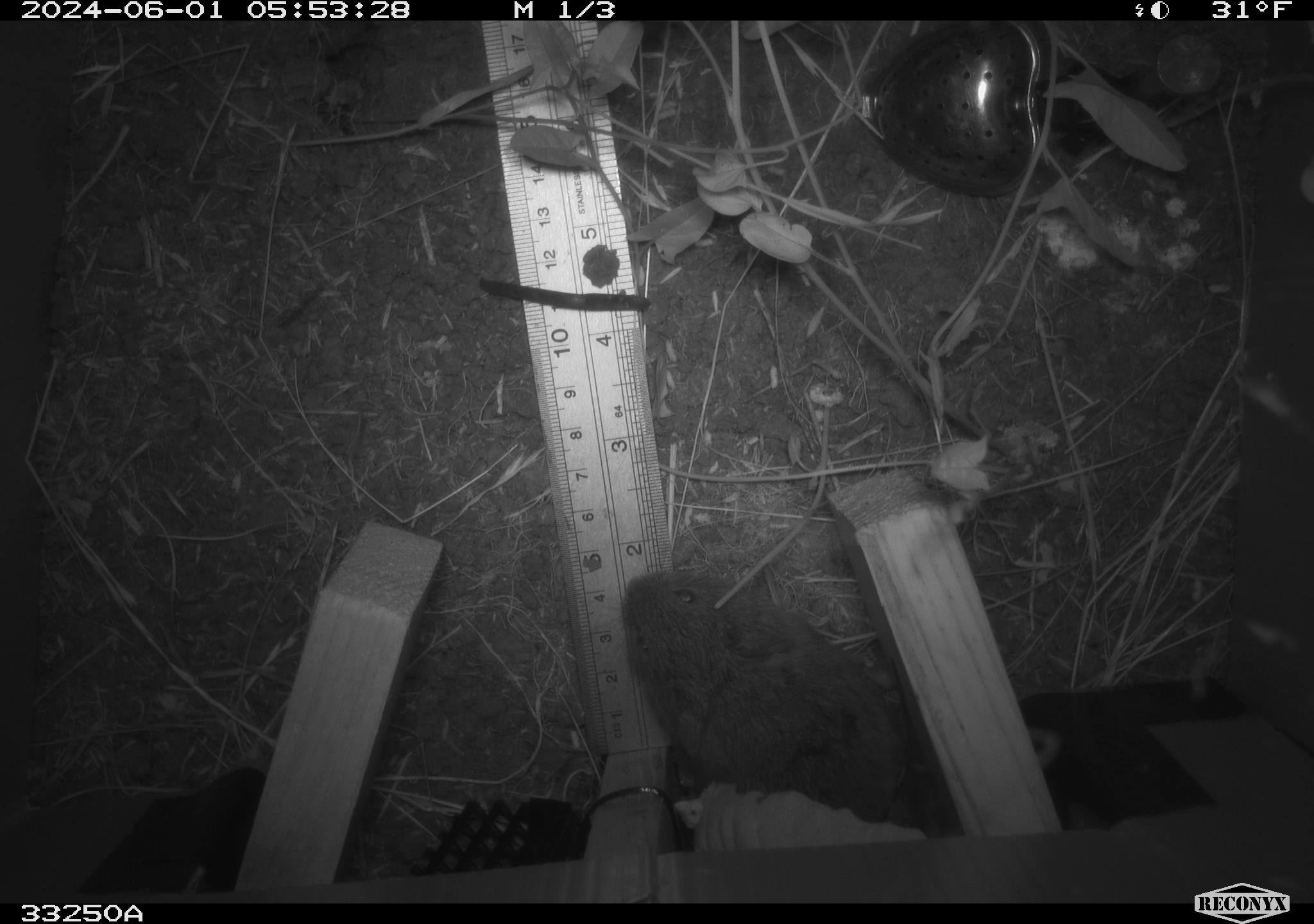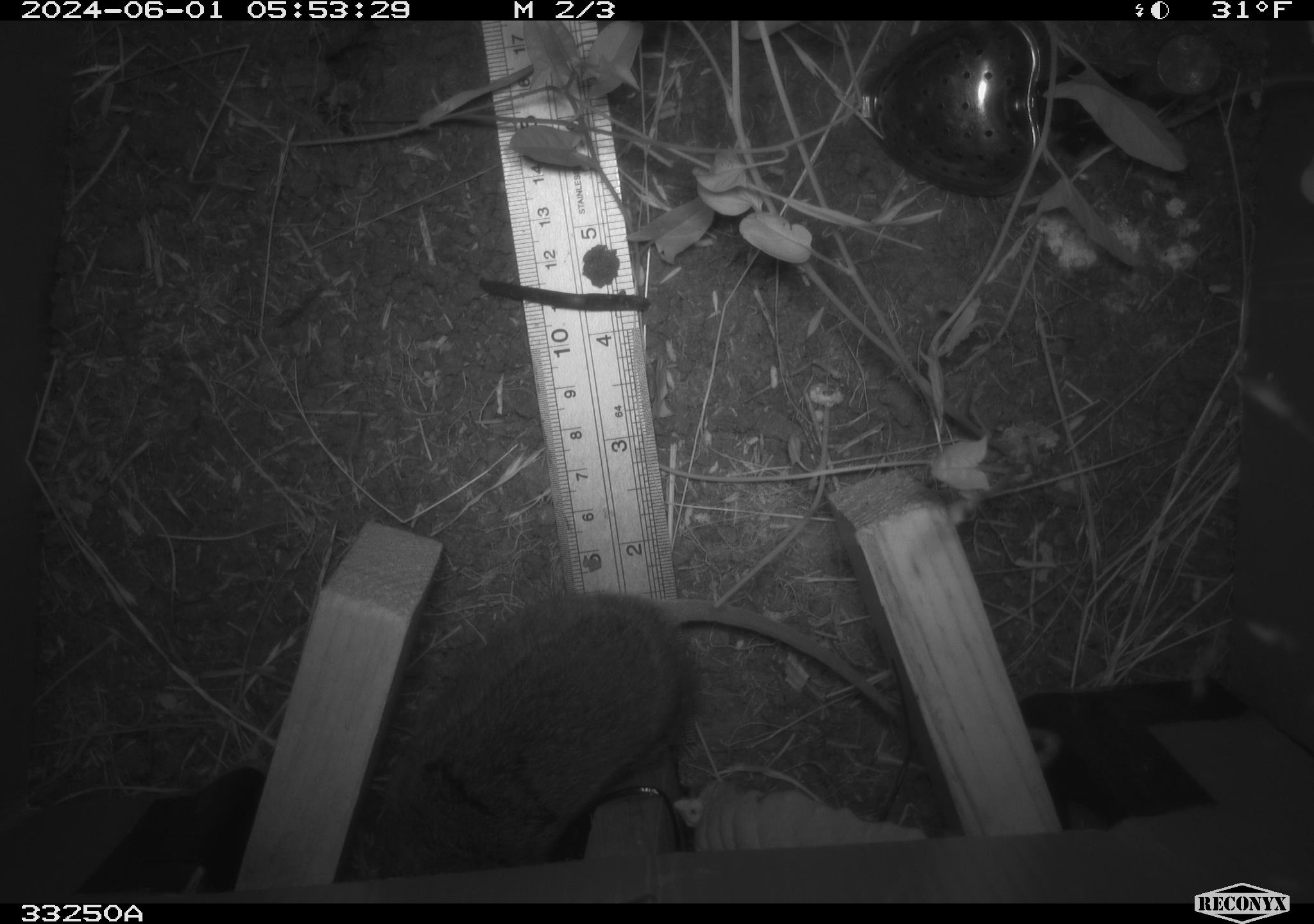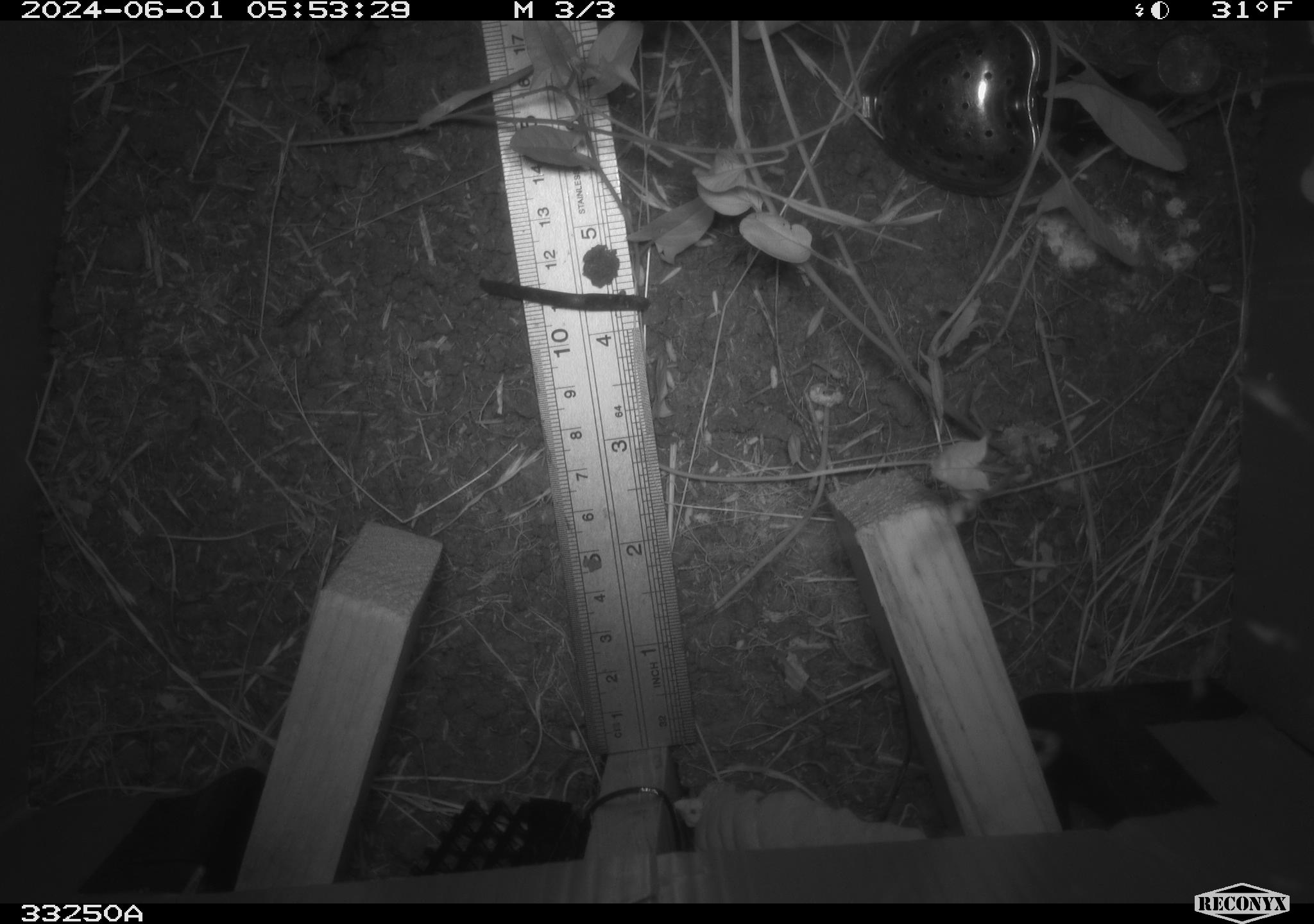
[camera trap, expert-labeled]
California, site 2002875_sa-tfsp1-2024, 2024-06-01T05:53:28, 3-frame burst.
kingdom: Animalia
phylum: Chordata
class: Mammalia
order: Rodentia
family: Cricetidae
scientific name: Arvicolinae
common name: voles, lemmings, and muskrats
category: arvicolinae subfamily